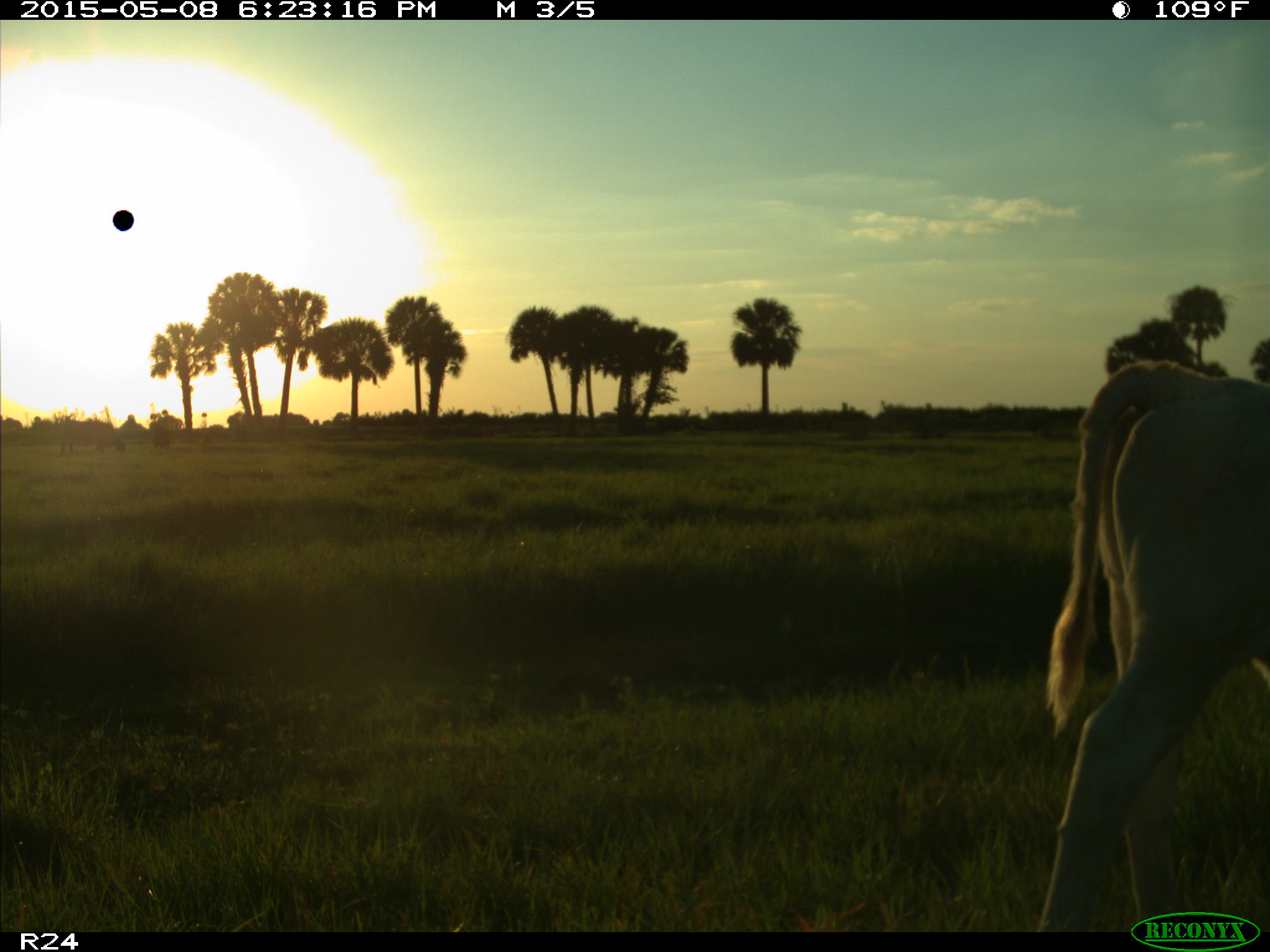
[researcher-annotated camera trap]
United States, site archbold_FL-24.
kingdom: Animalia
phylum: Chordata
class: Mammalia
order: Artiodactyla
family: Bovidae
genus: Bos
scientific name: Bos taurus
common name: domestic cow